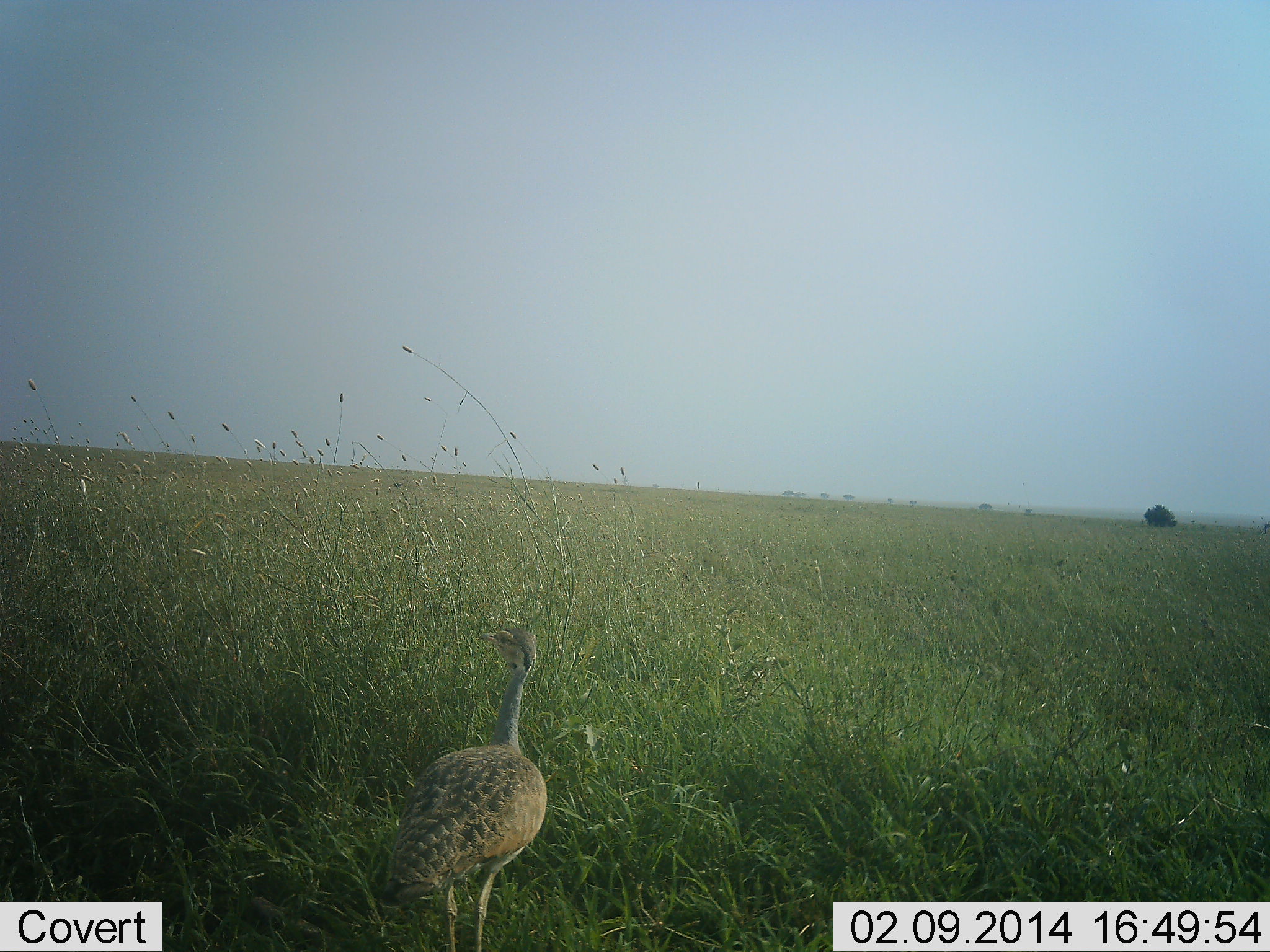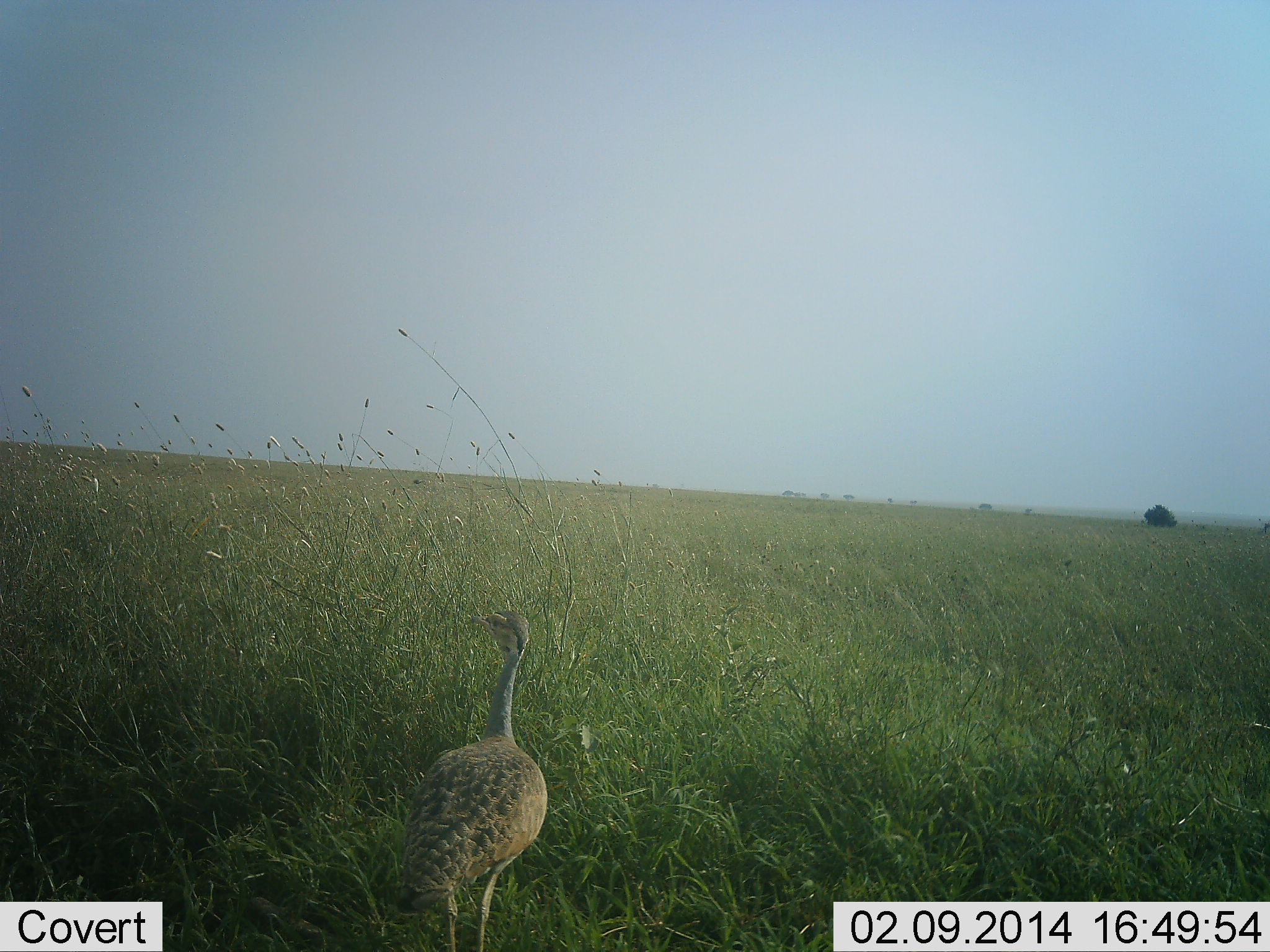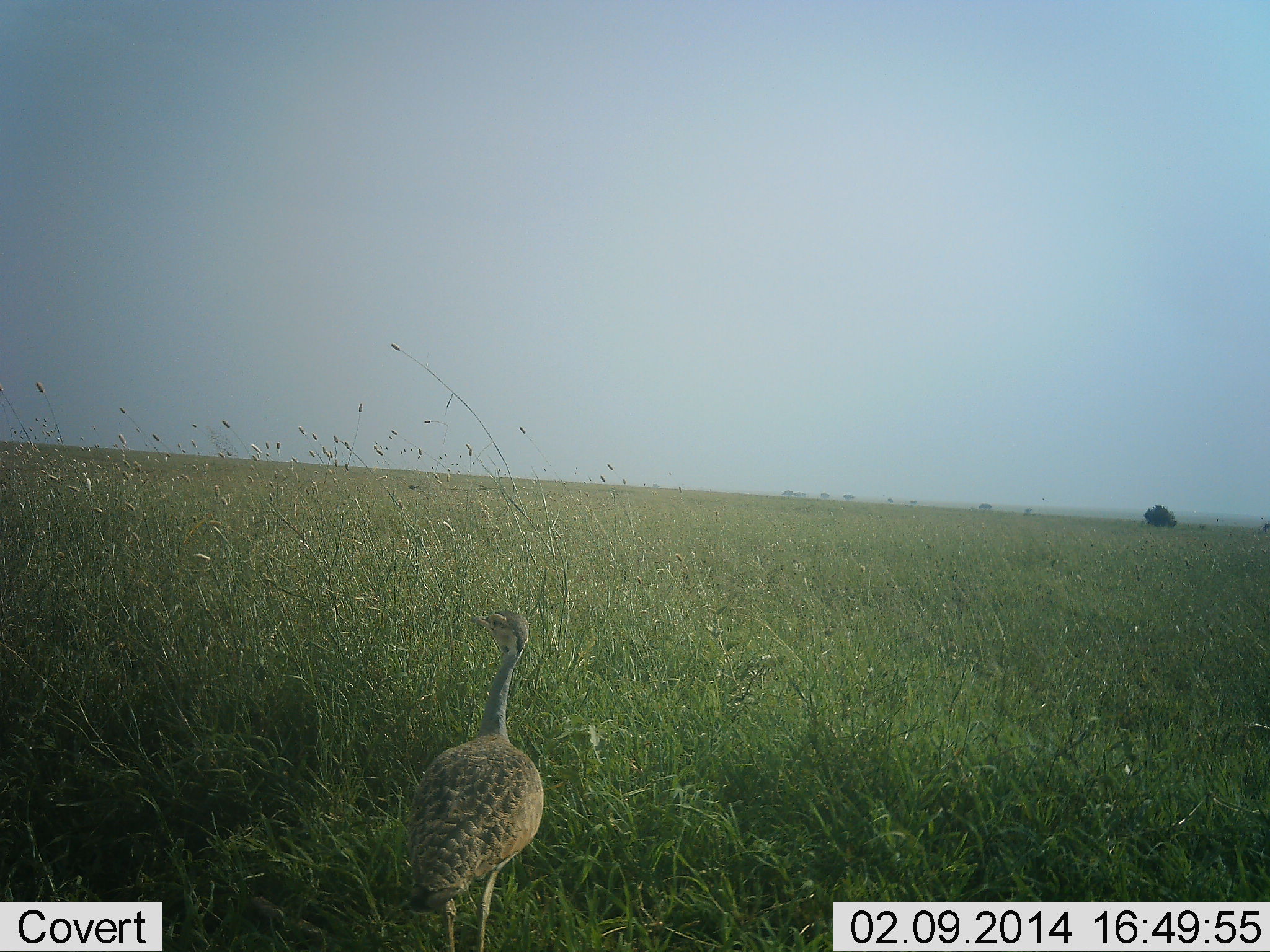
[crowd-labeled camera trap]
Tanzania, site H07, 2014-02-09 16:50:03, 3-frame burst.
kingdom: Animalia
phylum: Chordata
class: Aves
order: Otidiformes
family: Otididae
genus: Ardeotis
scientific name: Ardeotis kori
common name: kori bustard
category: koribustard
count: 1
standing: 80%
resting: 0%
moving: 20%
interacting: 0%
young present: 0%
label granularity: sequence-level